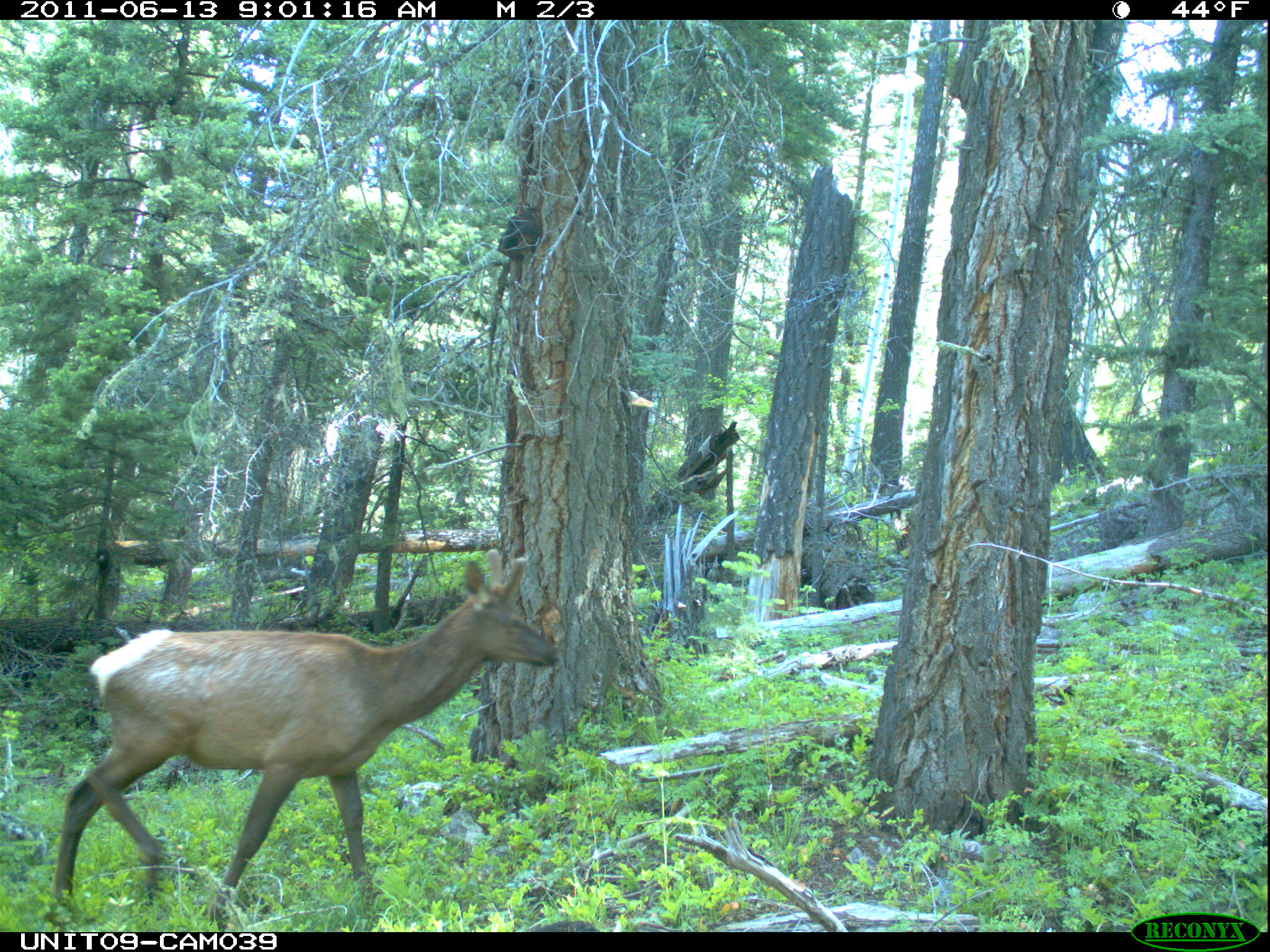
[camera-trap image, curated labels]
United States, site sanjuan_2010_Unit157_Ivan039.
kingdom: Animalia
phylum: Chordata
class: Mammalia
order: Artiodactyla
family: Cervidae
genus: Cervus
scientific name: Cervus elaphus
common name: red deer